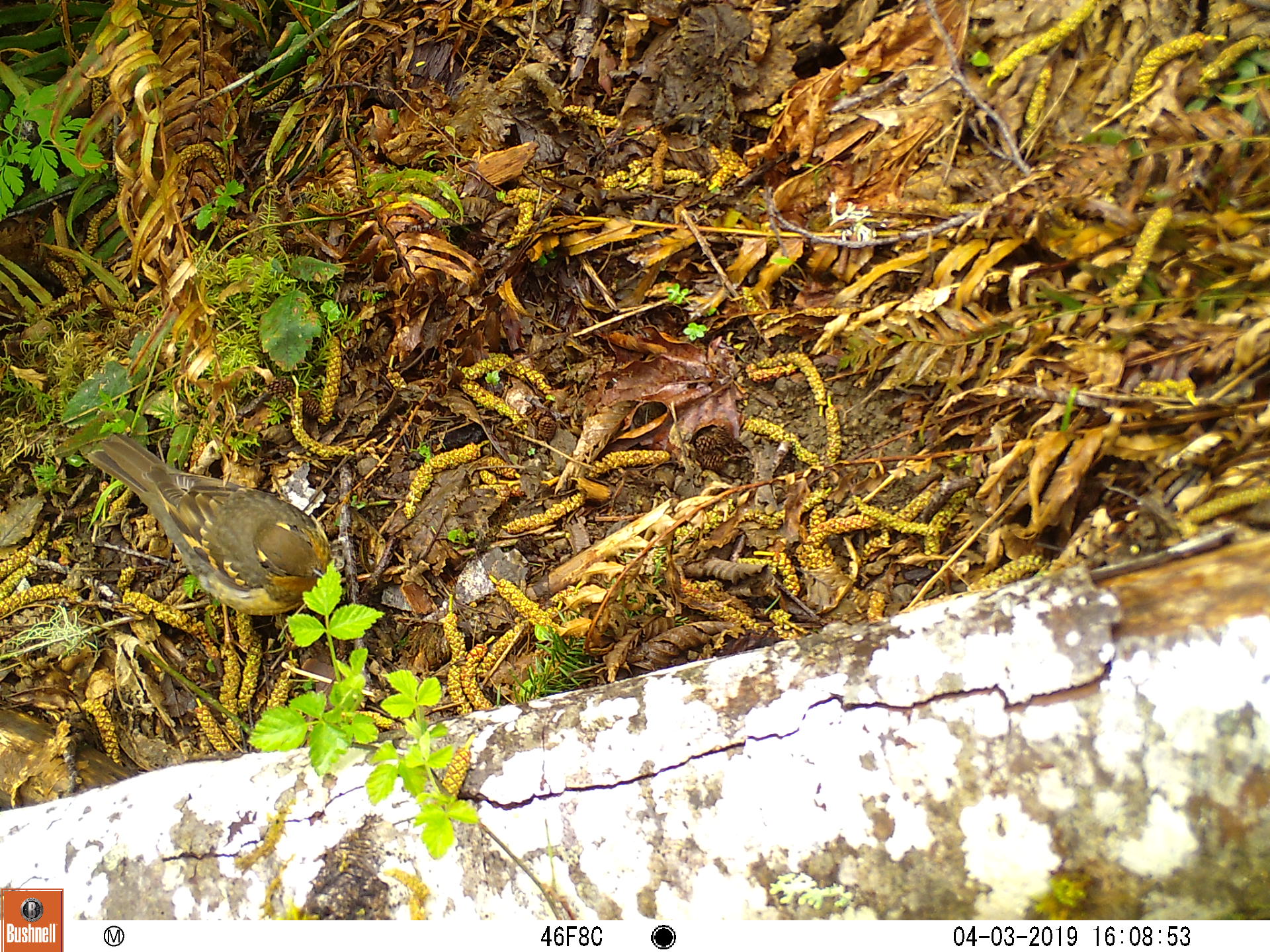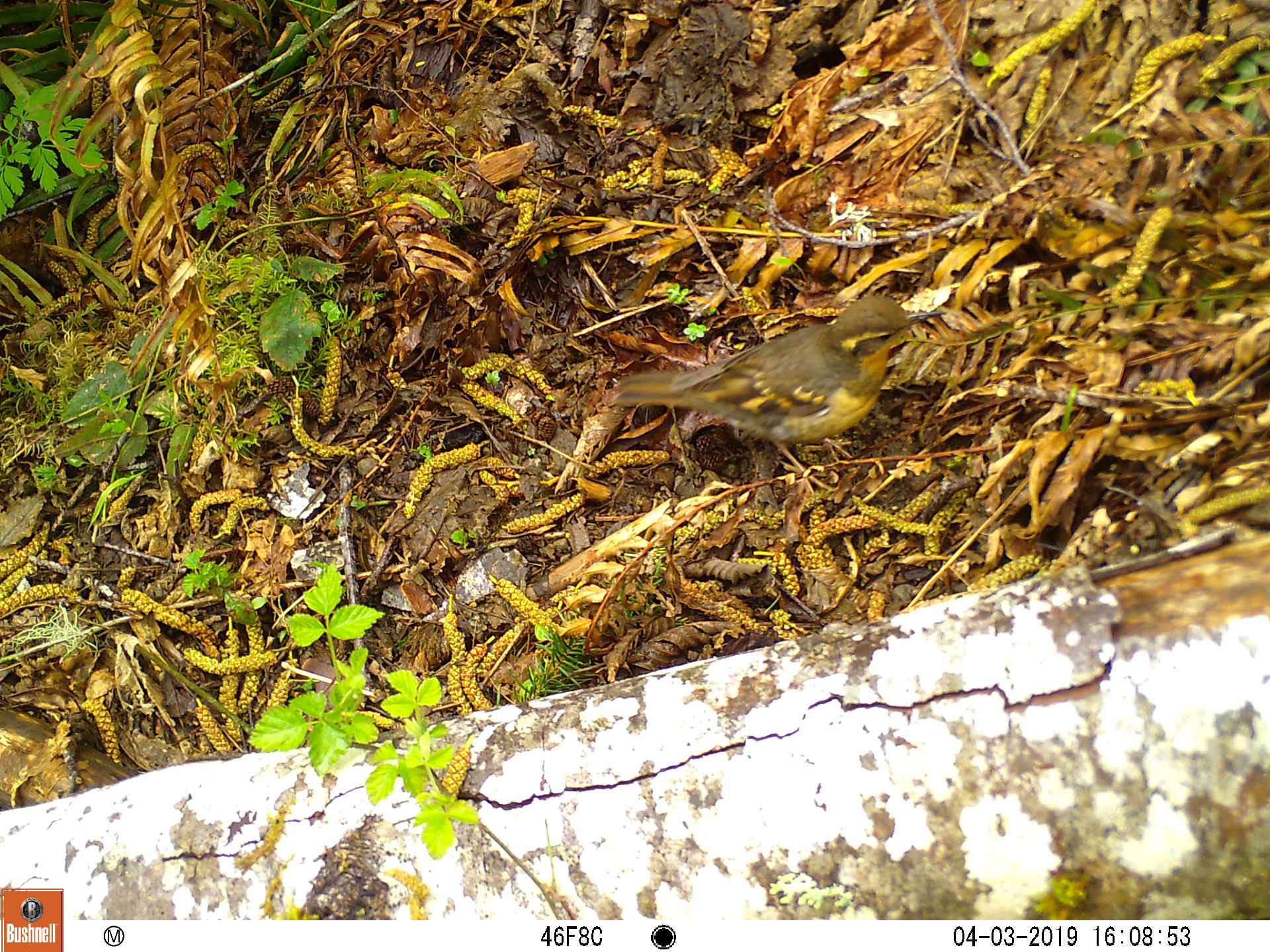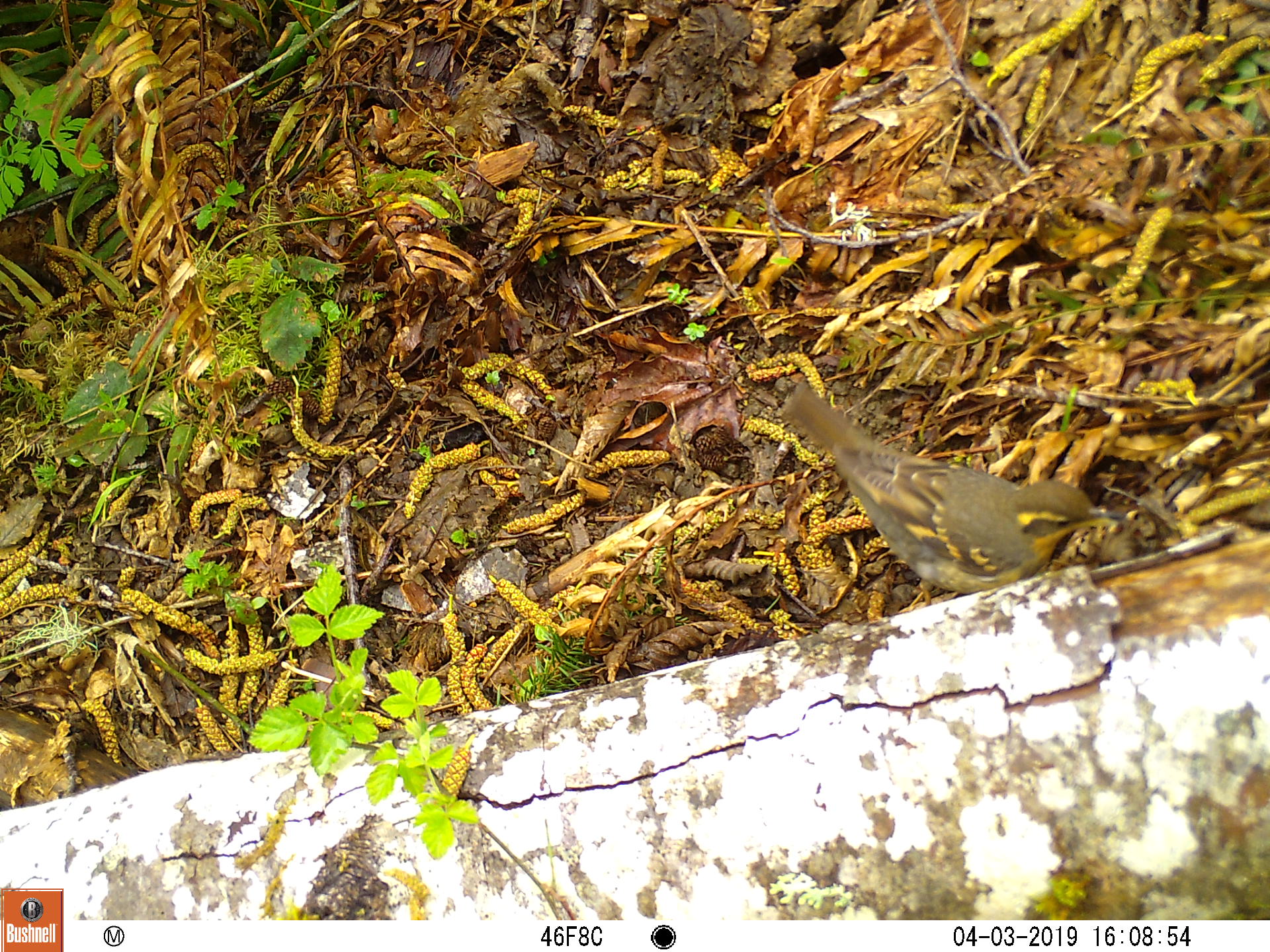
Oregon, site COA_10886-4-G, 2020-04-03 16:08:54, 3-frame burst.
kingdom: Animalia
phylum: Chordata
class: Aves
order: Passeriformes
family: Turdidae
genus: Ixoreus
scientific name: Ixoreus naevius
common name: varied thrush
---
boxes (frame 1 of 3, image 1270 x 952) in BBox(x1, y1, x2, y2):
varied thrush: BBox(77, 428, 338, 616)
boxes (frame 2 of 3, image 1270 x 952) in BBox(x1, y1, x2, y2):
varied thrush: BBox(605, 295, 948, 450)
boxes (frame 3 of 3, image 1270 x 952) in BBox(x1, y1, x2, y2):
varied thrush: BBox(785, 388, 1126, 593)